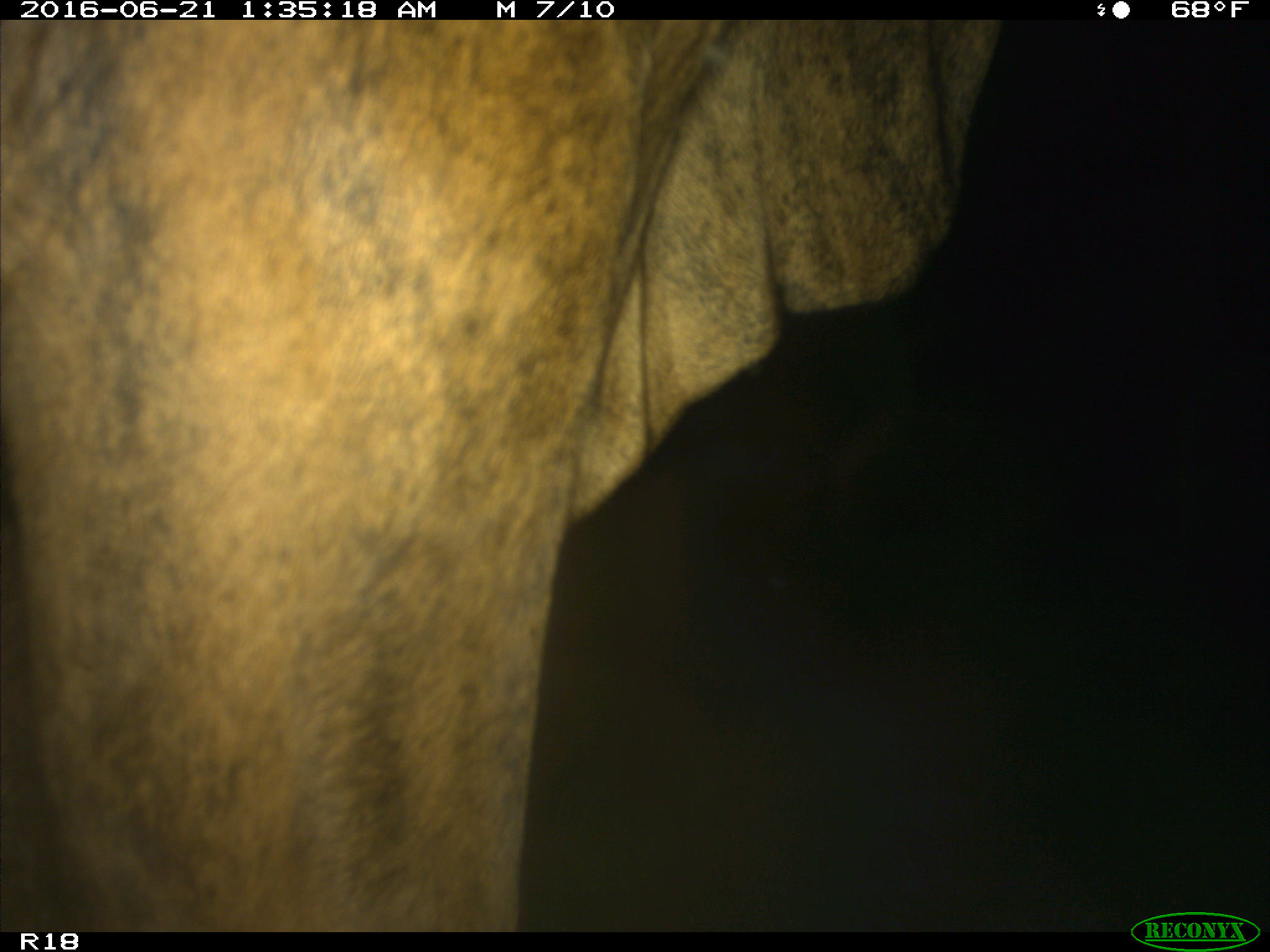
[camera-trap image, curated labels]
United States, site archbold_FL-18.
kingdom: Animalia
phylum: Chordata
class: Mammalia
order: Artiodactyla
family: Bovidae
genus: Bos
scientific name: Bos taurus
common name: domestic cow